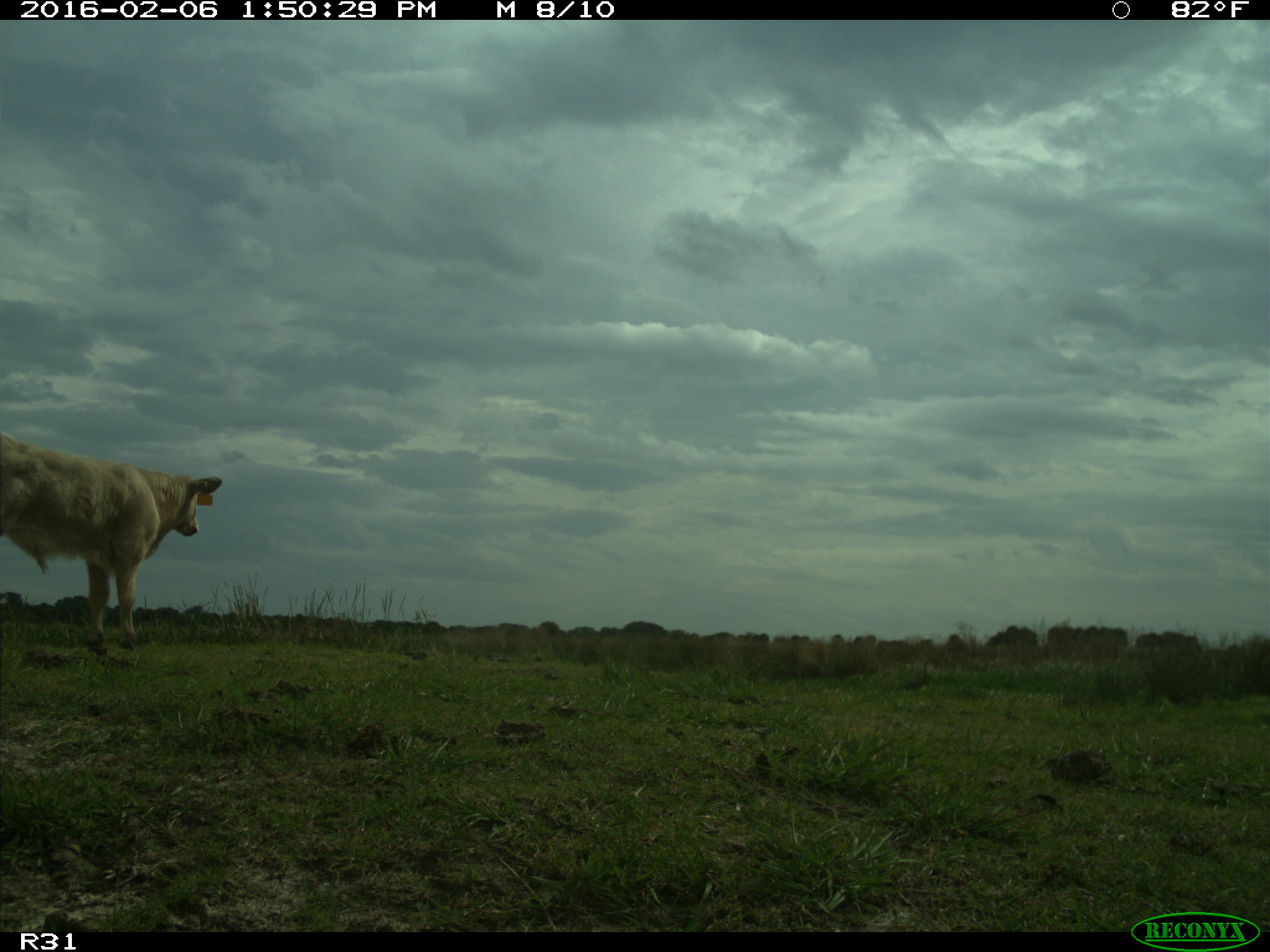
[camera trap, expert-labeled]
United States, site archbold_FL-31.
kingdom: Animalia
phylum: Chordata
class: Mammalia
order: Artiodactyla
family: Bovidae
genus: Bos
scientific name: Bos taurus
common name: domestic cow